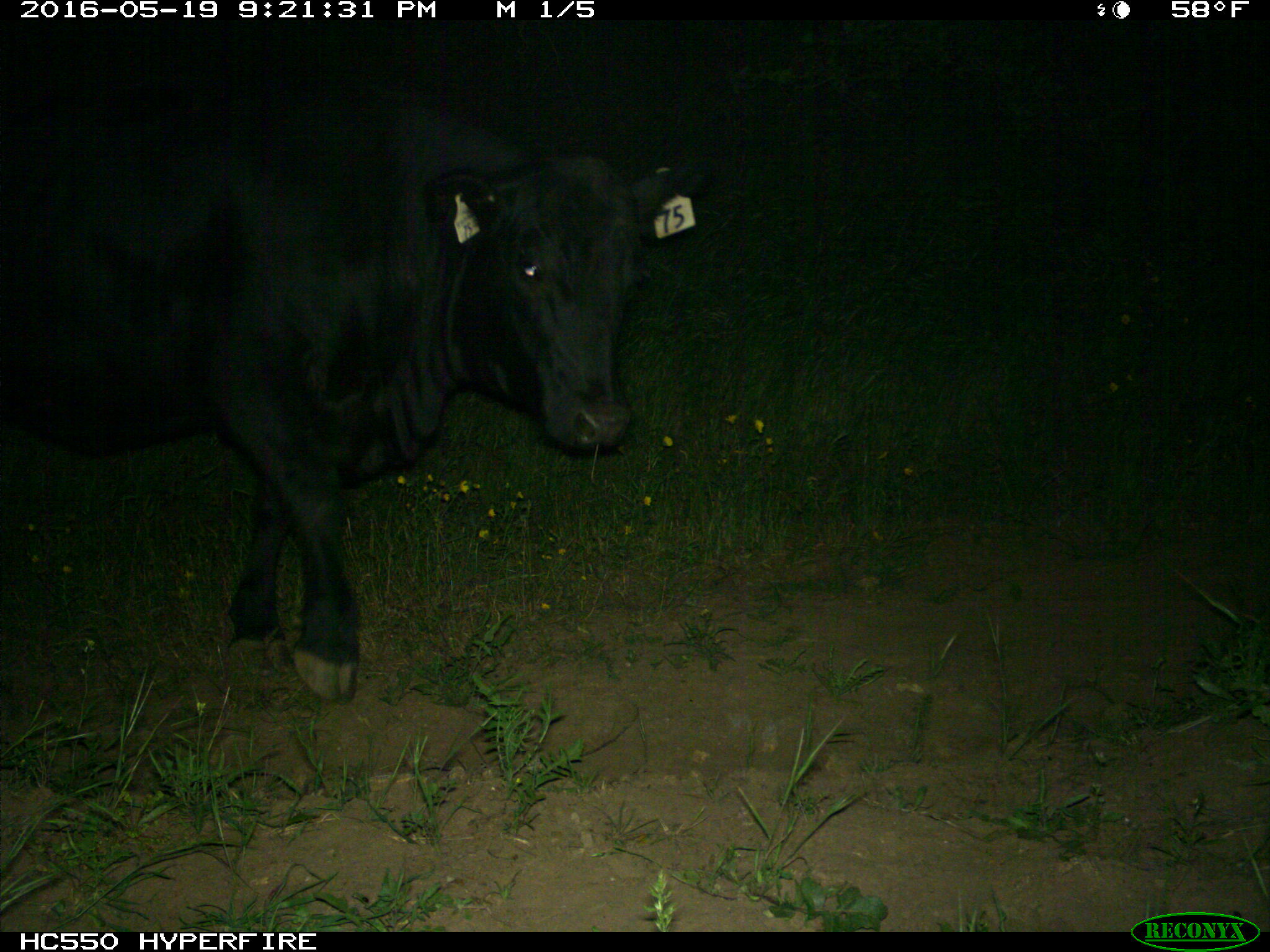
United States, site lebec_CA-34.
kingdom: Animalia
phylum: Chordata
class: Mammalia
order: Artiodactyla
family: Bovidae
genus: Bos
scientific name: Bos taurus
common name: domestic cow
Bos taurus (domestic cow).